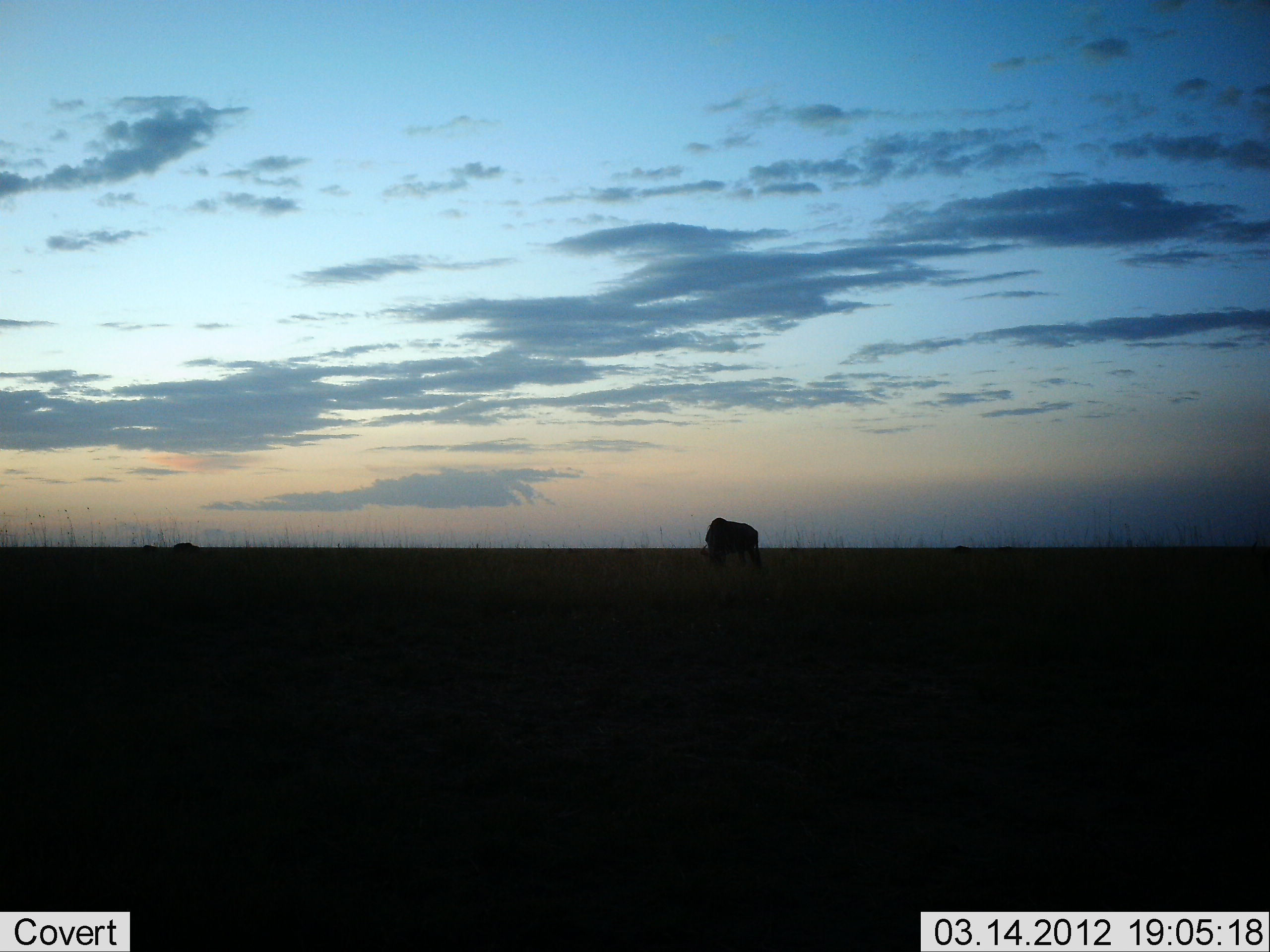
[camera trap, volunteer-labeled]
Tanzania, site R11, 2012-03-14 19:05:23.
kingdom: Animalia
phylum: Chordata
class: Mammalia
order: Artiodactyla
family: Bovidae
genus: Connochaetes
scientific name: Connochaetes taurinus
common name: blue wildebeest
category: wildebeest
Wildebeest (blue wildebeest) (Connochaetes taurinus), count 1. Behavior (volunteer vote fractions): standing 30%, resting 0%, moving 0%, interacting 0%. Young present (vote fraction): 0%. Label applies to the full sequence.